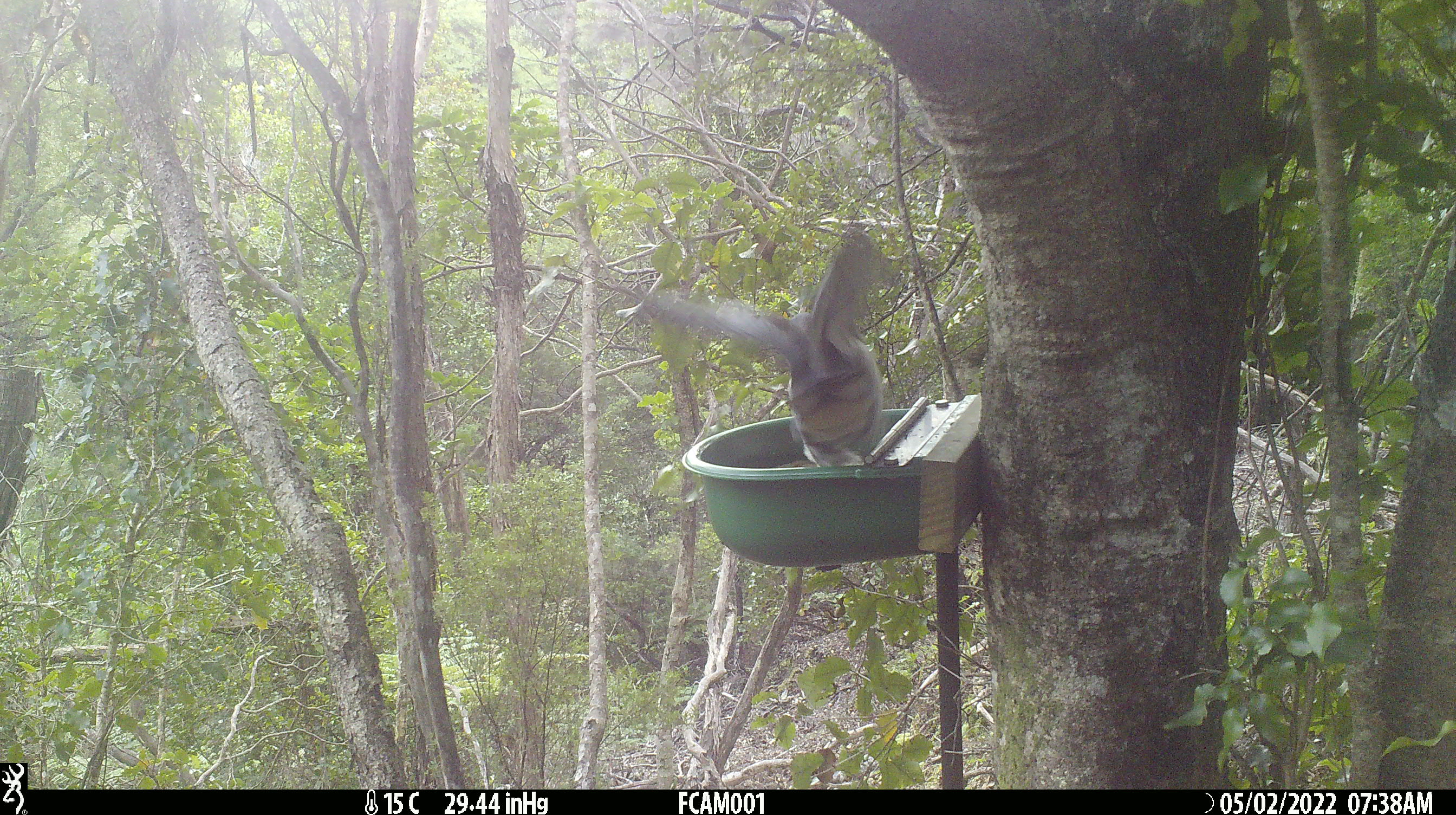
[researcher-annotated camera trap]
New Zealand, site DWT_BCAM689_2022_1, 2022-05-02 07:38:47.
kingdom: Animalia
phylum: Chordata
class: Aves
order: Columbiformes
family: Columbidae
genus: Hemiphaga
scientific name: Hemiphaga novaeseelandiae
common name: new zealand pigeon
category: kereru